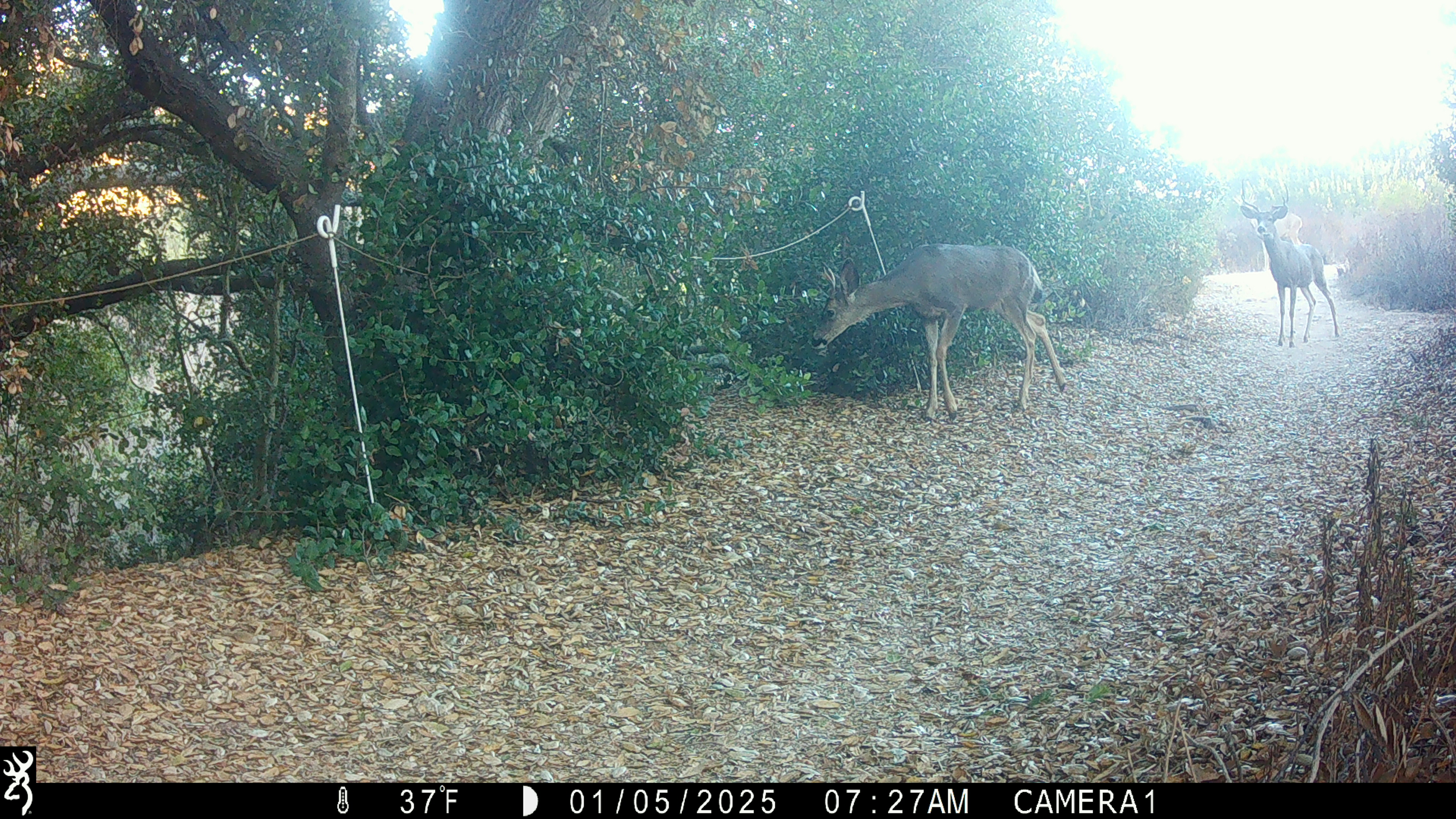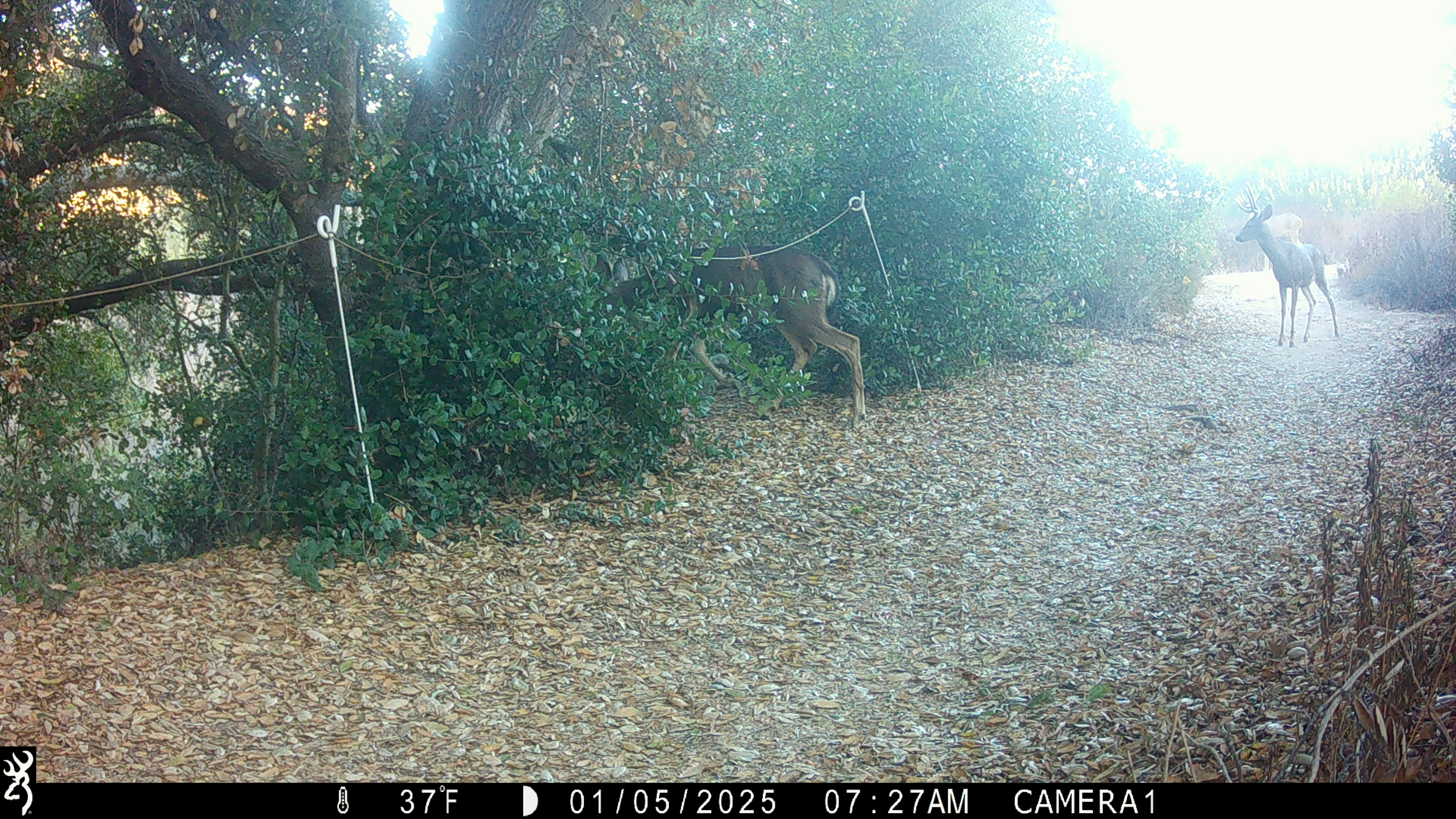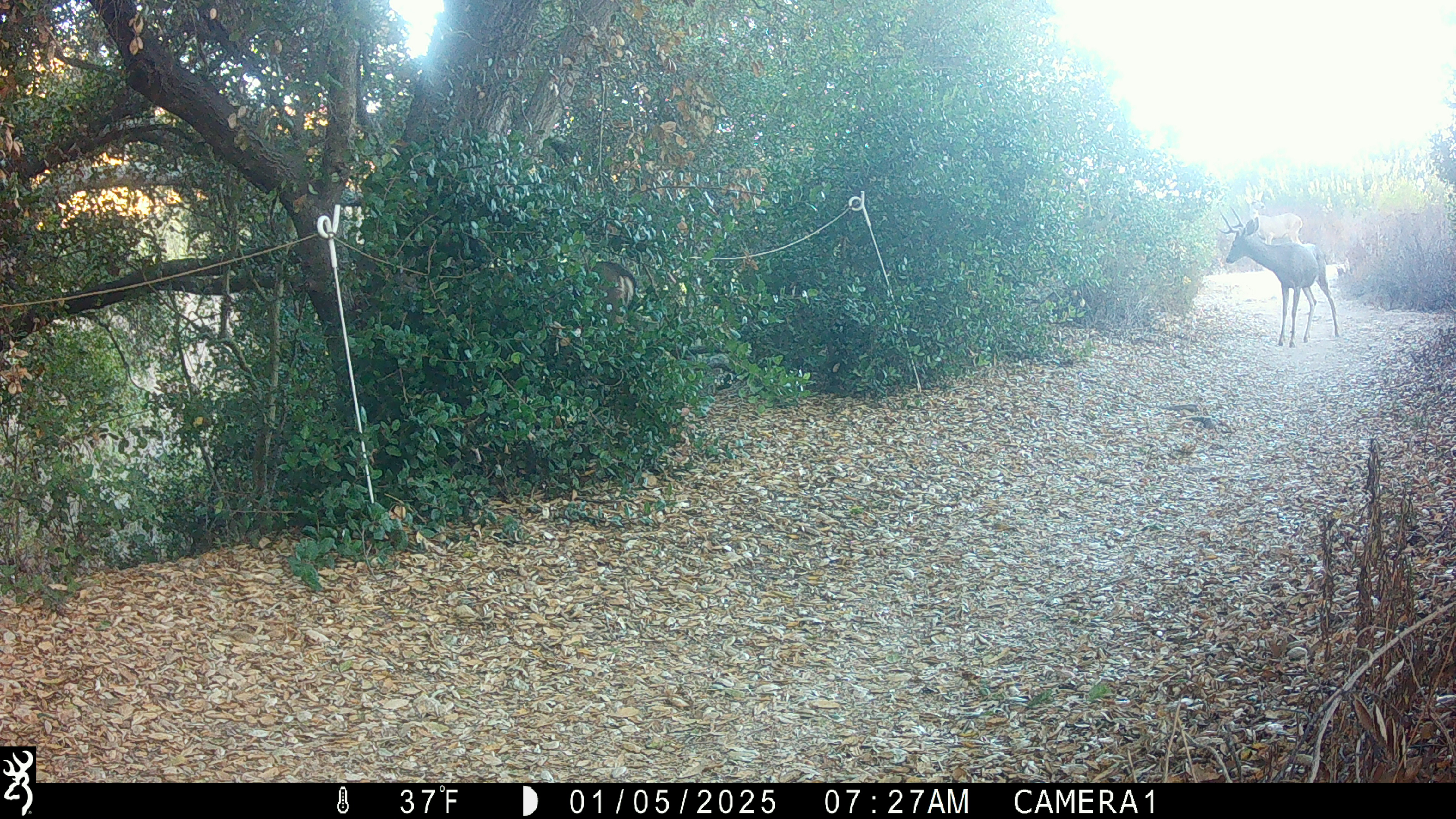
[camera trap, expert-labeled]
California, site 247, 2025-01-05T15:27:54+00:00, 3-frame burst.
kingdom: Animalia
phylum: Chordata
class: Mammalia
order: Artiodactyla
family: Cervidae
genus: Odocoileus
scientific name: Odocoileus hemionus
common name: mule deer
Mule deer (Odocoileus hemionus).